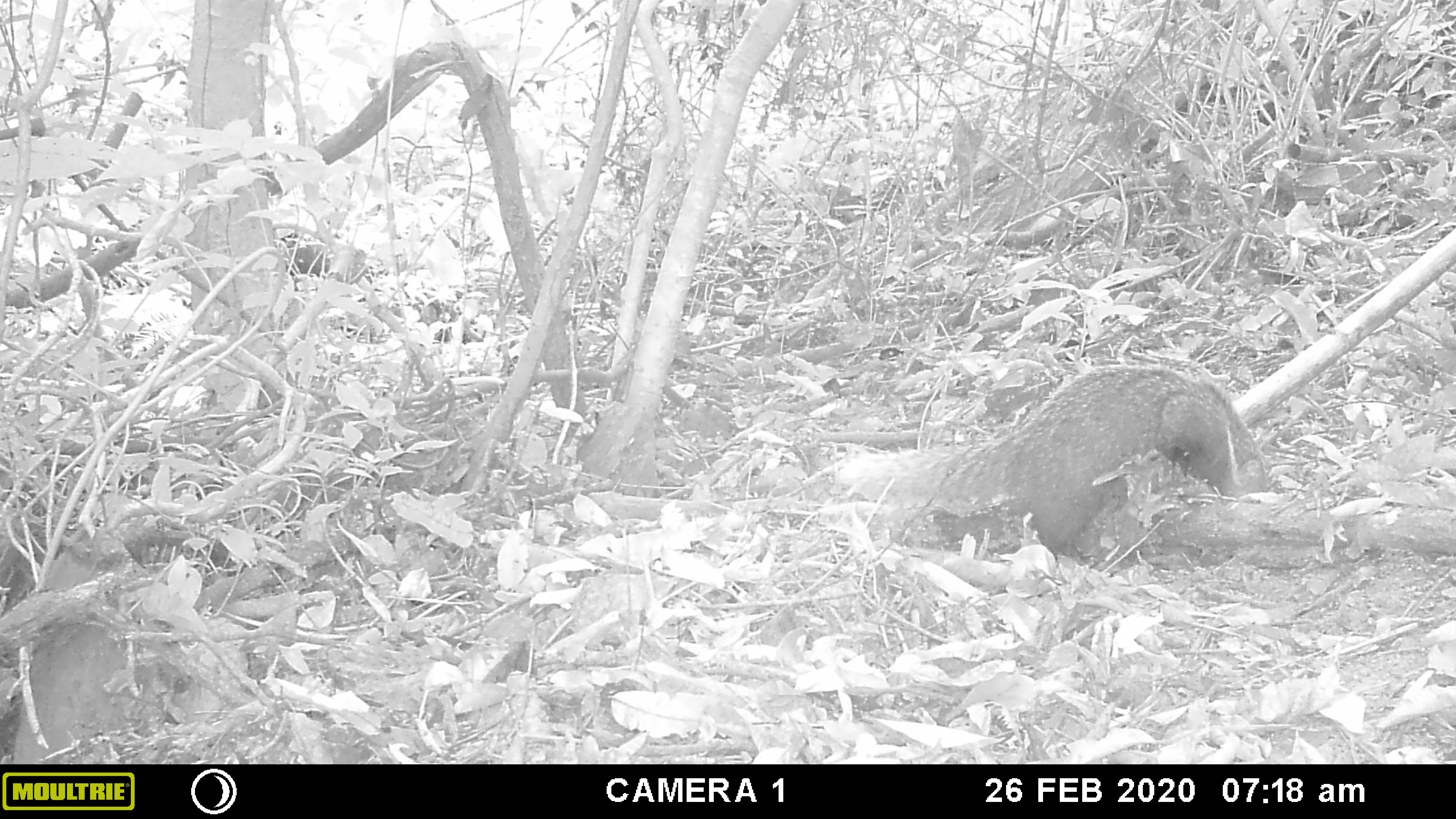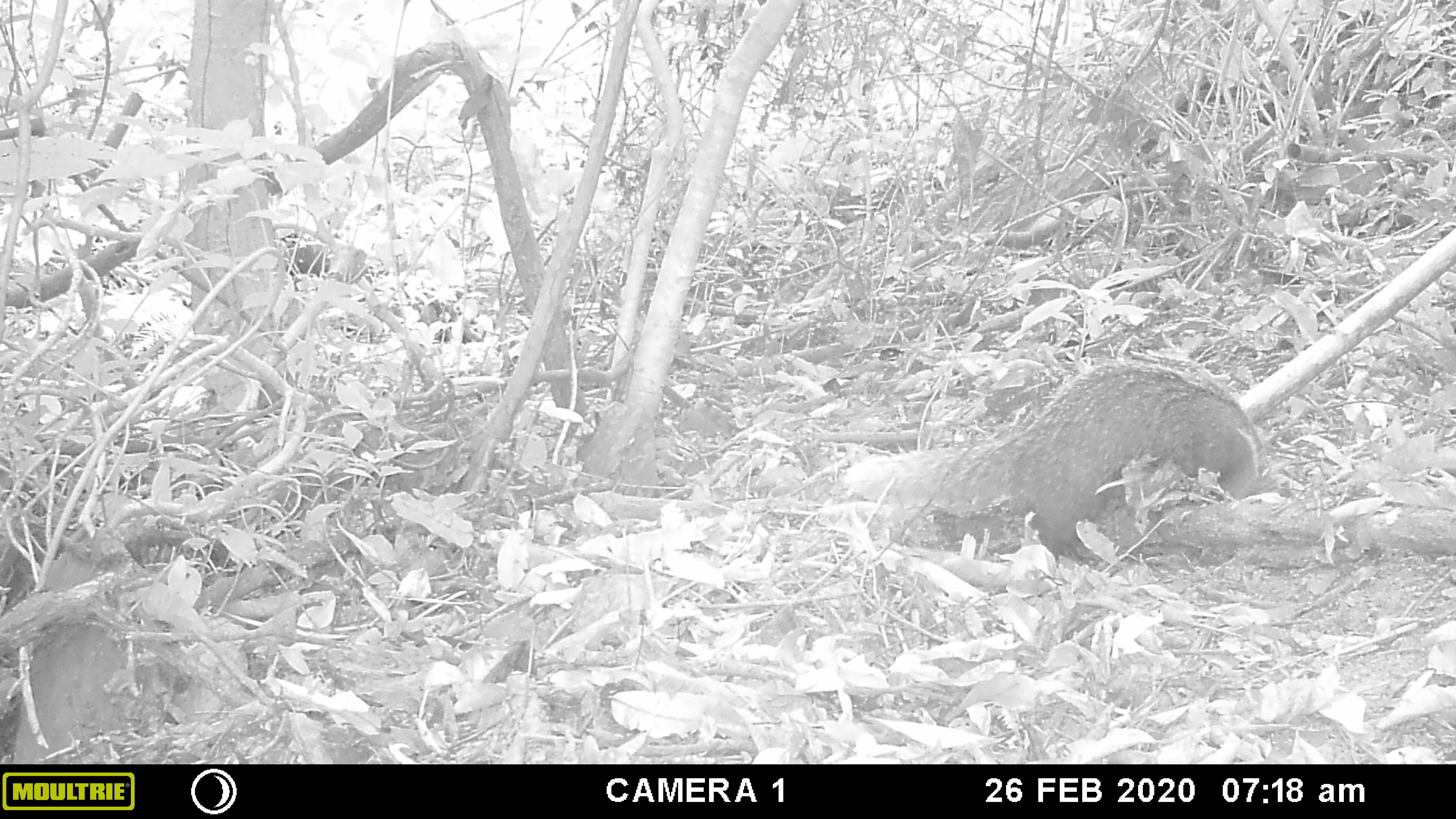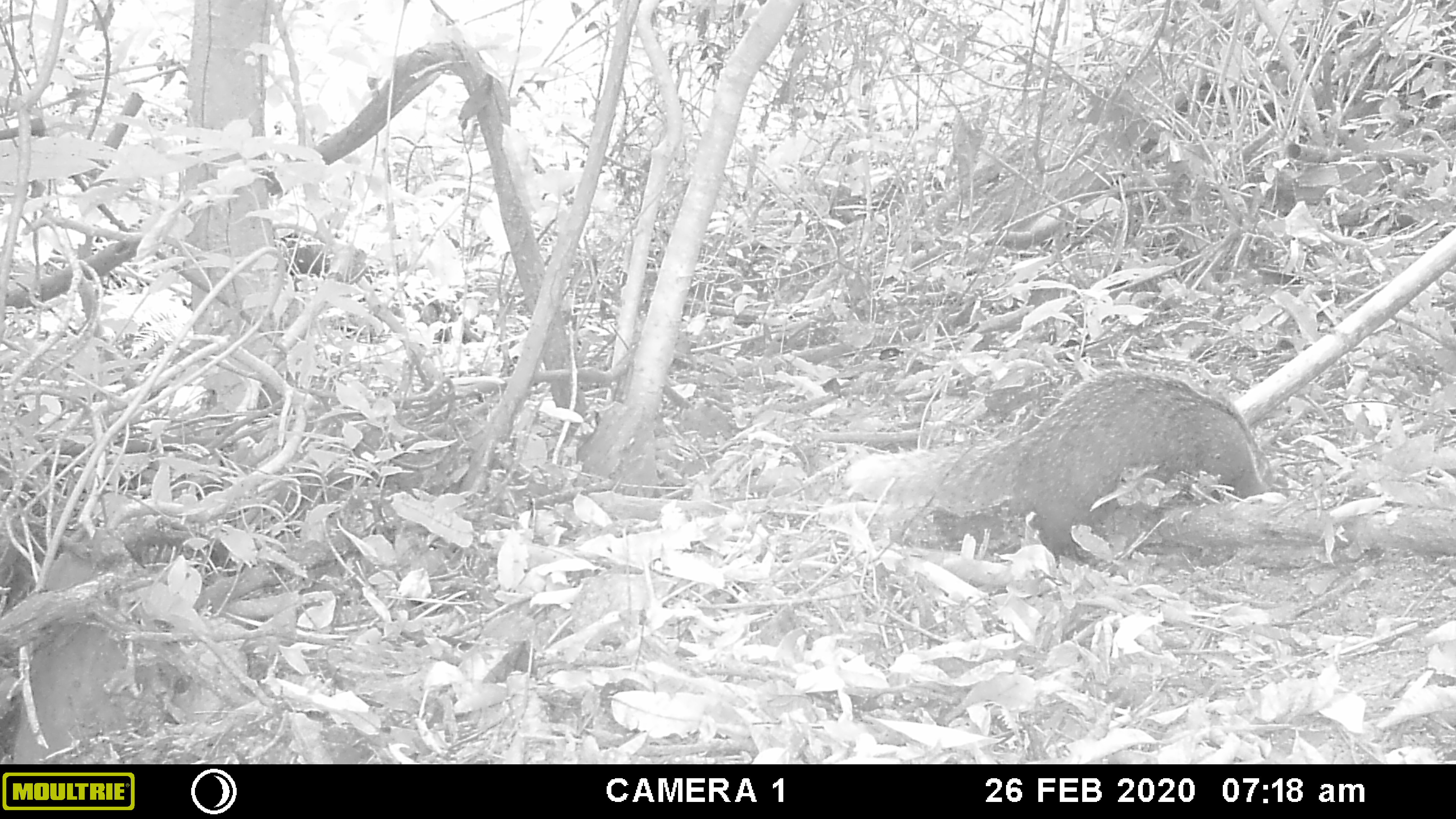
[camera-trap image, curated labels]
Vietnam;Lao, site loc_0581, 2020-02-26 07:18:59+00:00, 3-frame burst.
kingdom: Animalia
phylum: Chordata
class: Mammalia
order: Carnivora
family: Herpestidae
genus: Urva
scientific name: Urva urva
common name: crab-eating mongoose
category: crab eating mongoose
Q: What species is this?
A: Crab eating mongoose (crab-eating mongoose) (Urva urva).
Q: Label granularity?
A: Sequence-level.